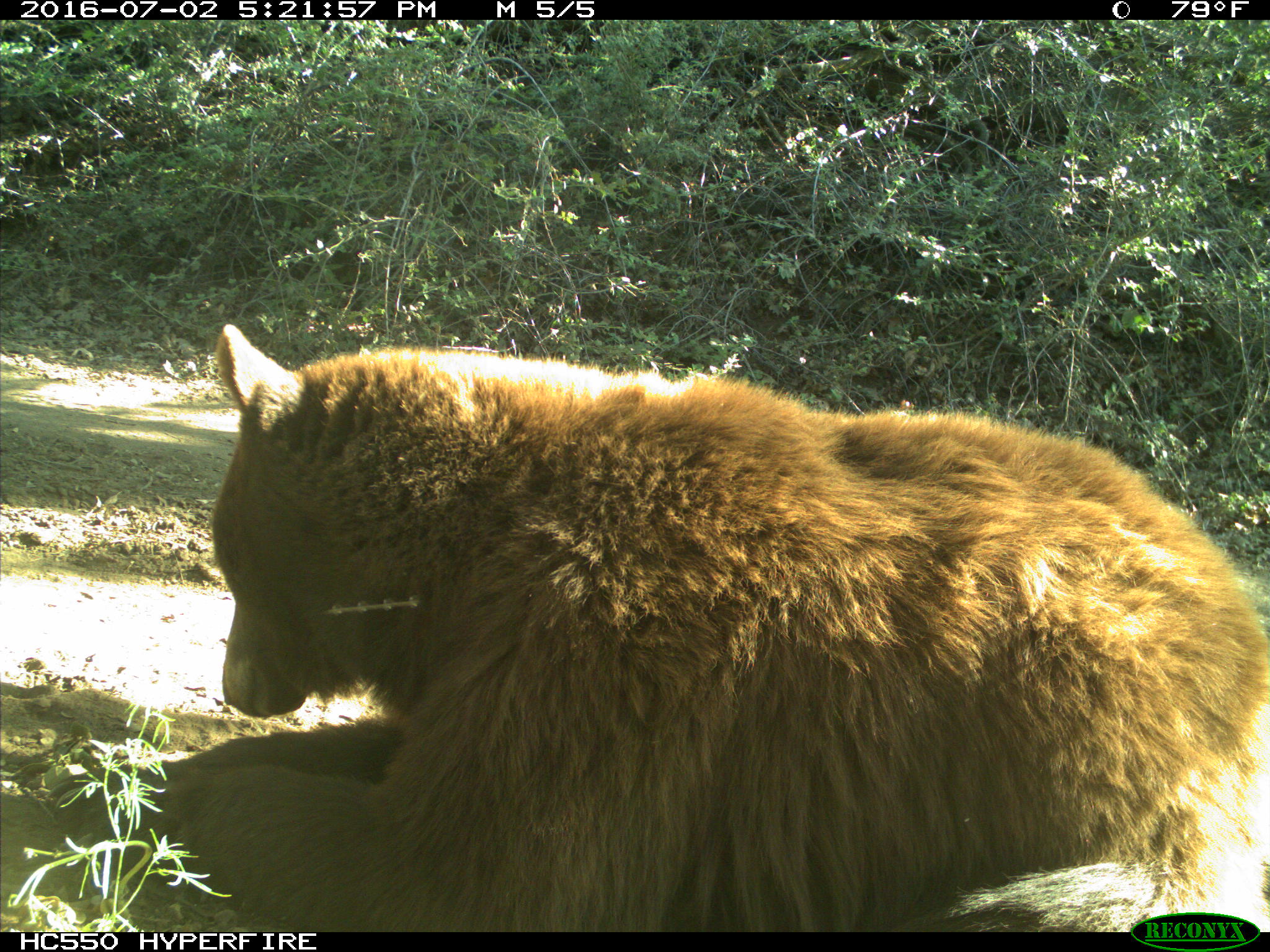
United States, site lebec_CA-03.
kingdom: Animalia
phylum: Chordata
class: Mammalia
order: Carnivora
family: Ursidae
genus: Ursus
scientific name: Ursus americanus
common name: american black bear